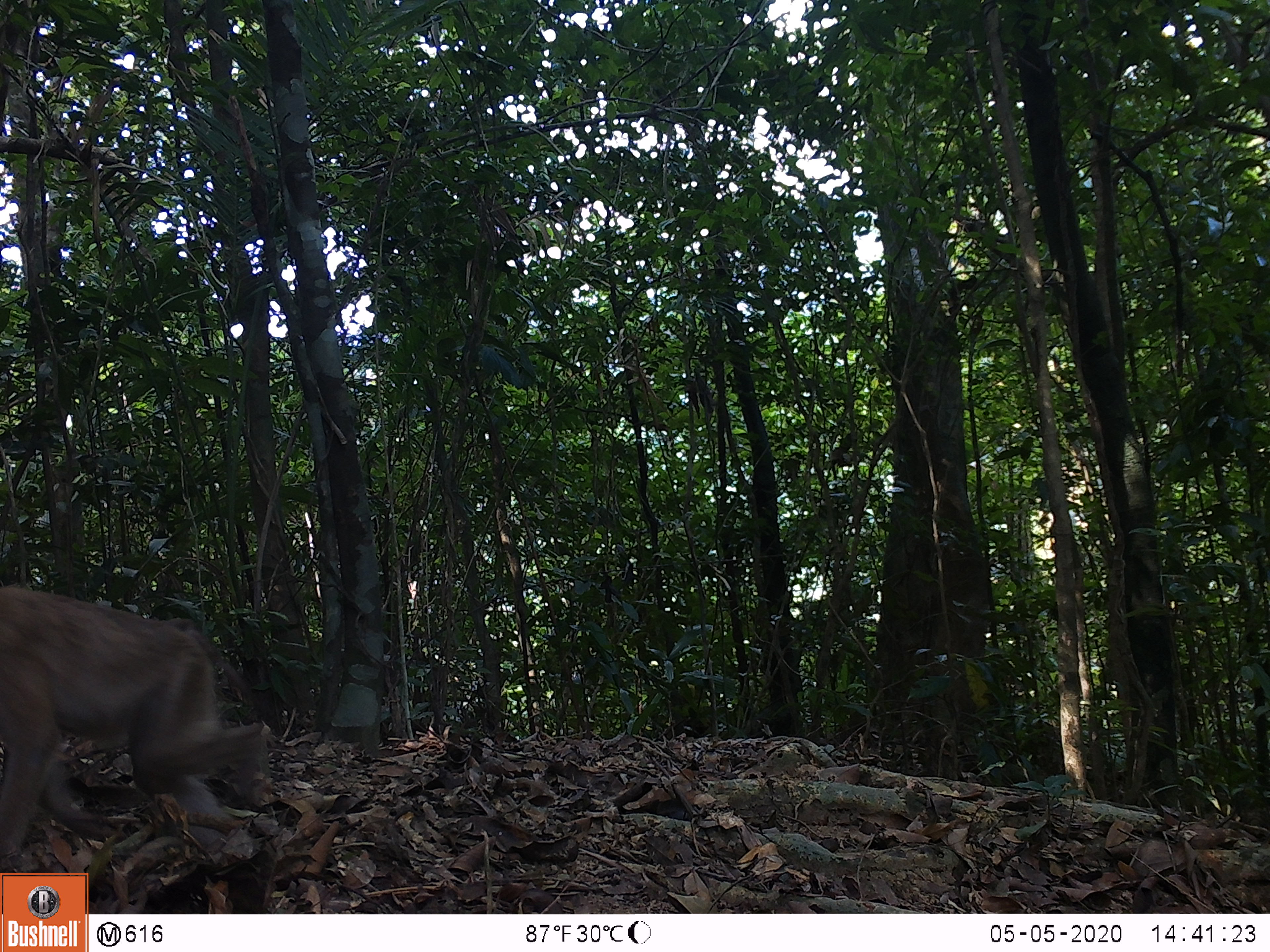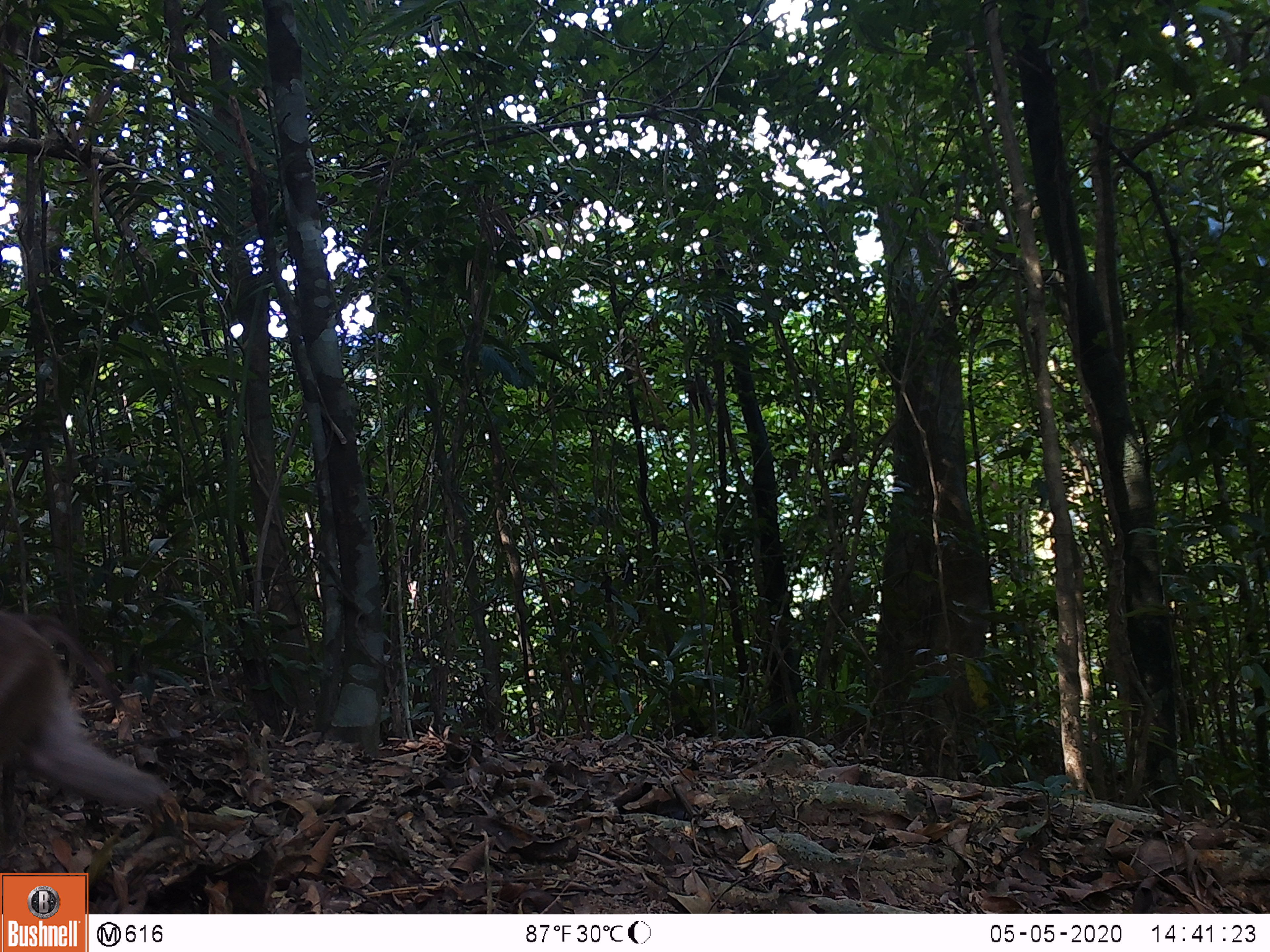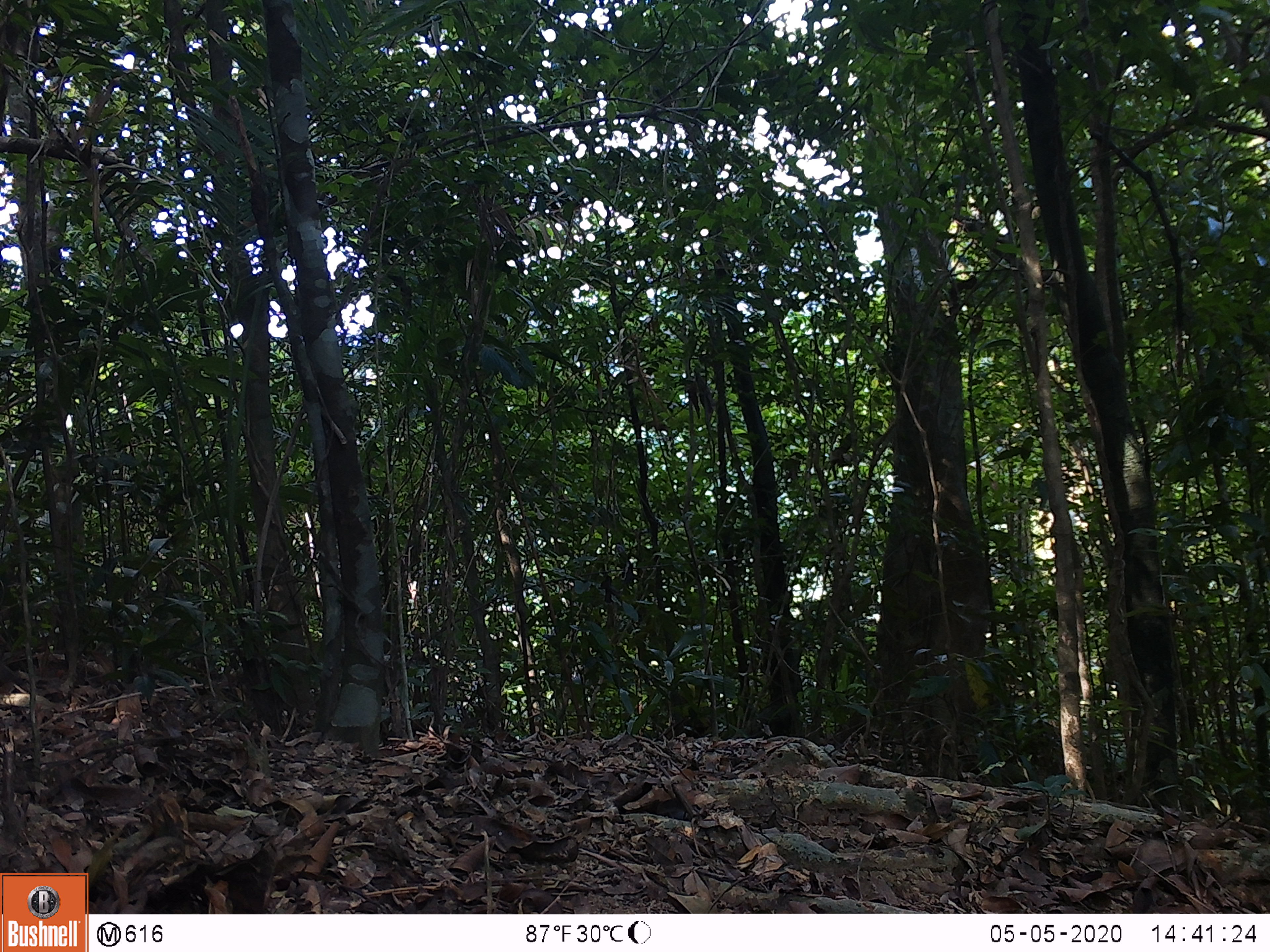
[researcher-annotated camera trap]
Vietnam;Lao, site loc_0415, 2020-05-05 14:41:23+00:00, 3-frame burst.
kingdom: Animalia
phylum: Chordata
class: Mammalia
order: Primates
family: Cercopithecidae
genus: Macaca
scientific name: Macaca nemestrina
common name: pig-tailed macaque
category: pig tailed macaque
Pig tailed macaque (pig-tailed macaque) (Macaca nemestrina). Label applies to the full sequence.